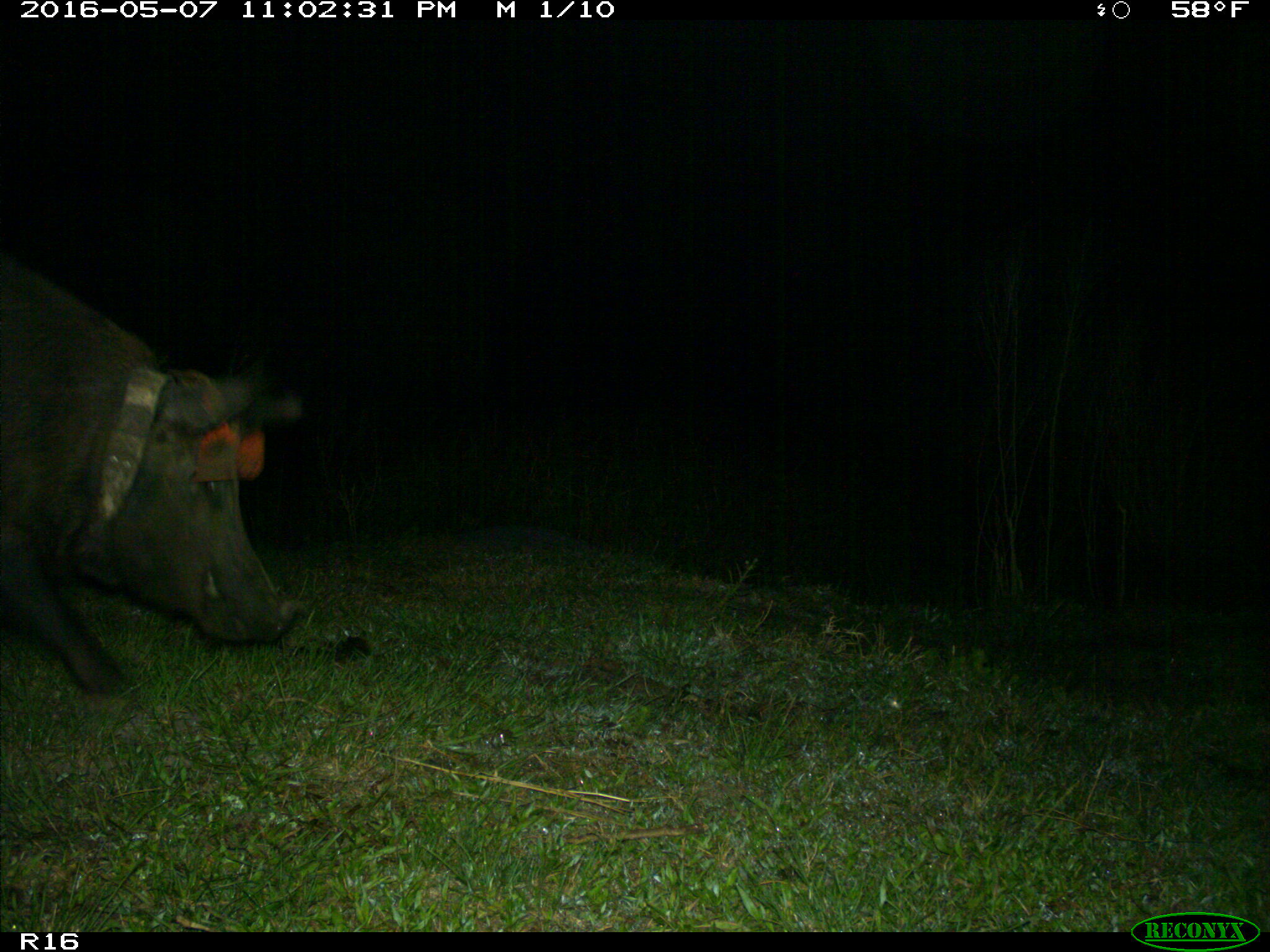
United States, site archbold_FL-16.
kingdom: Animalia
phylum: Chordata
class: Mammalia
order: Artiodactyla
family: Suidae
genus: Sus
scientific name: Sus scrofa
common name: wild boar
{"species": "Sus scrofa (wild boar)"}